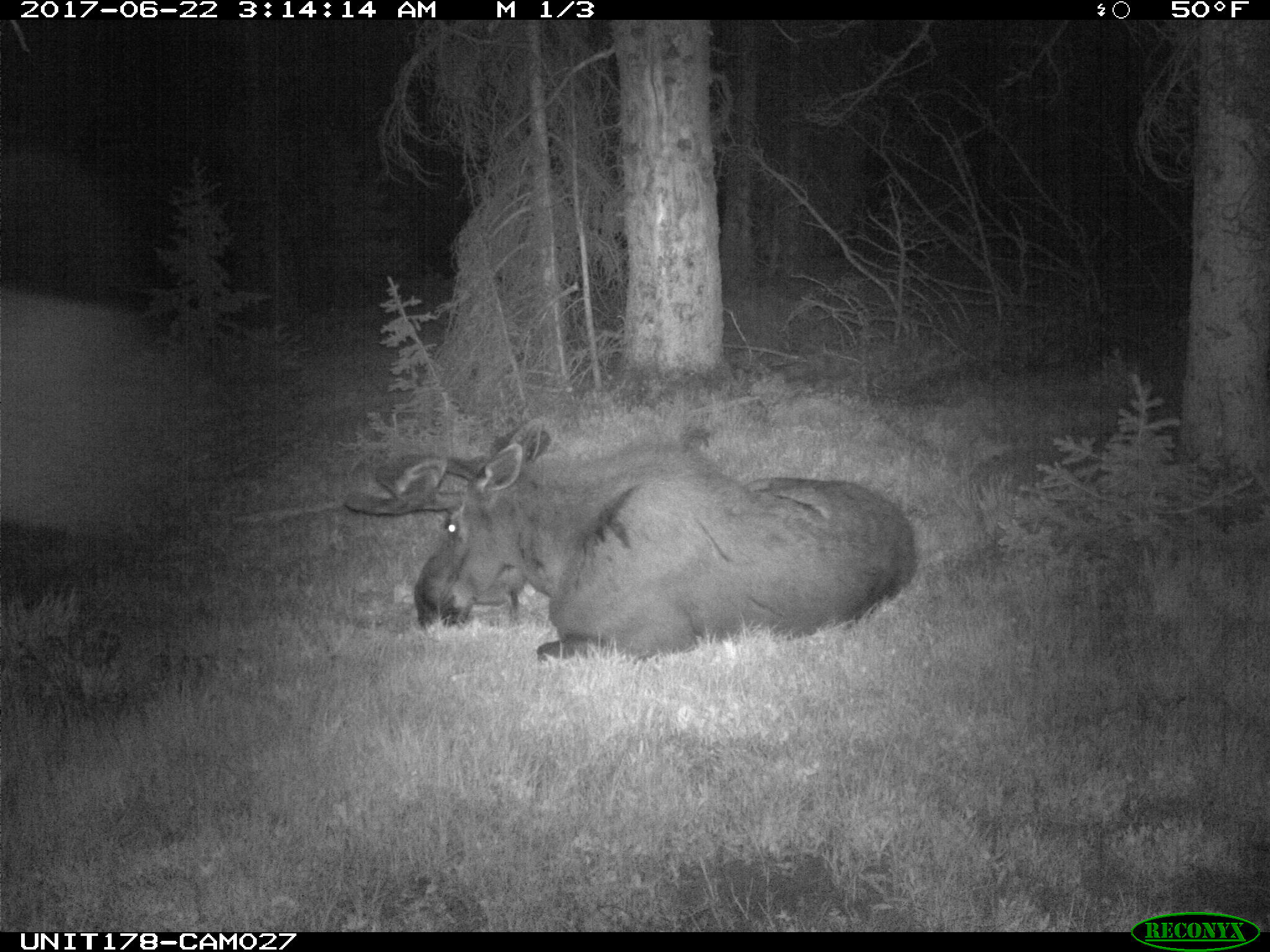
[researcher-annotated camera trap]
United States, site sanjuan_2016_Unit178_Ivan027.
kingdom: Animalia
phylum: Chordata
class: Mammalia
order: Artiodactyla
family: Cervidae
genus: Alces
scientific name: Alces alces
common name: moose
Alces alces (moose).